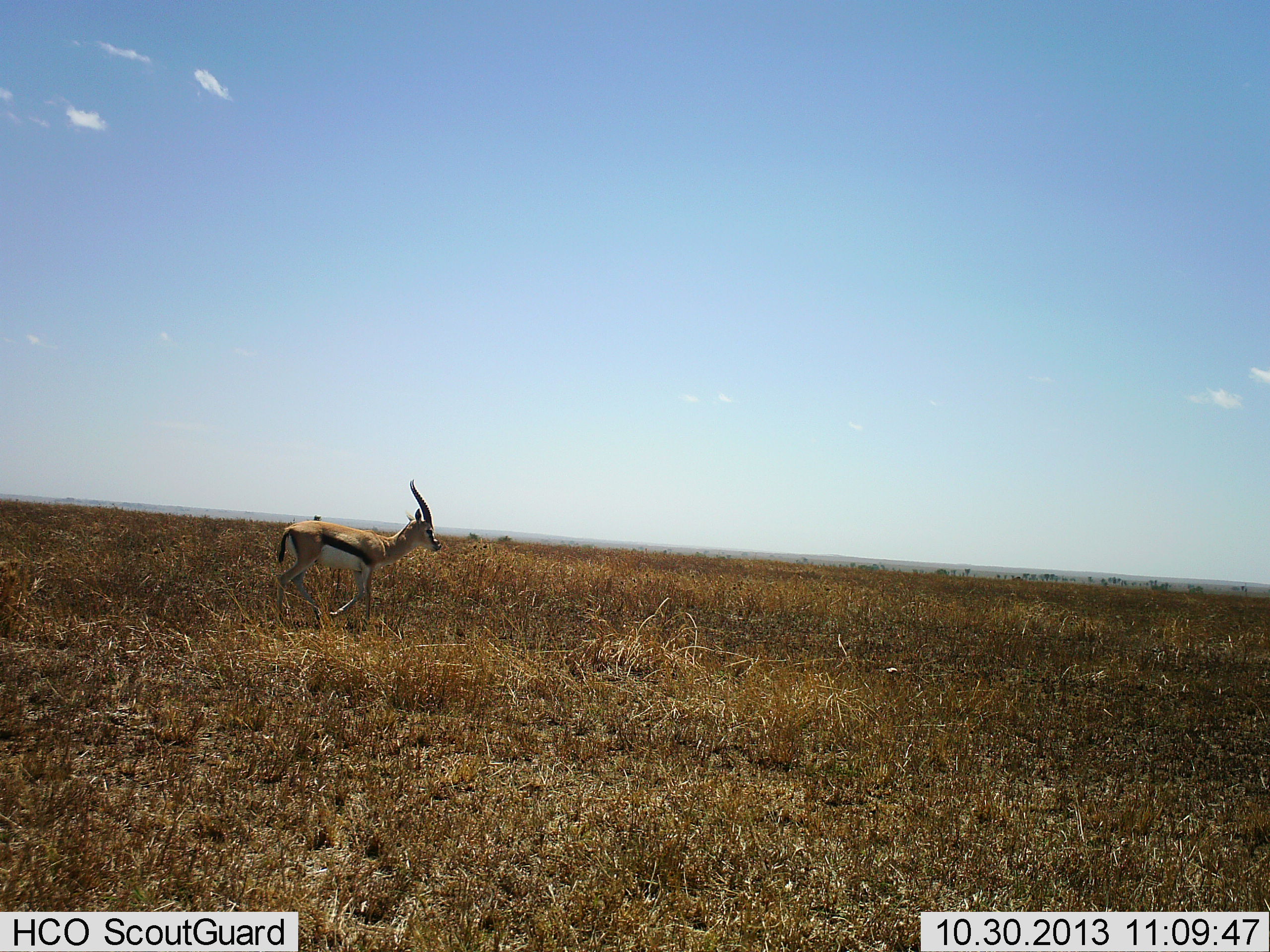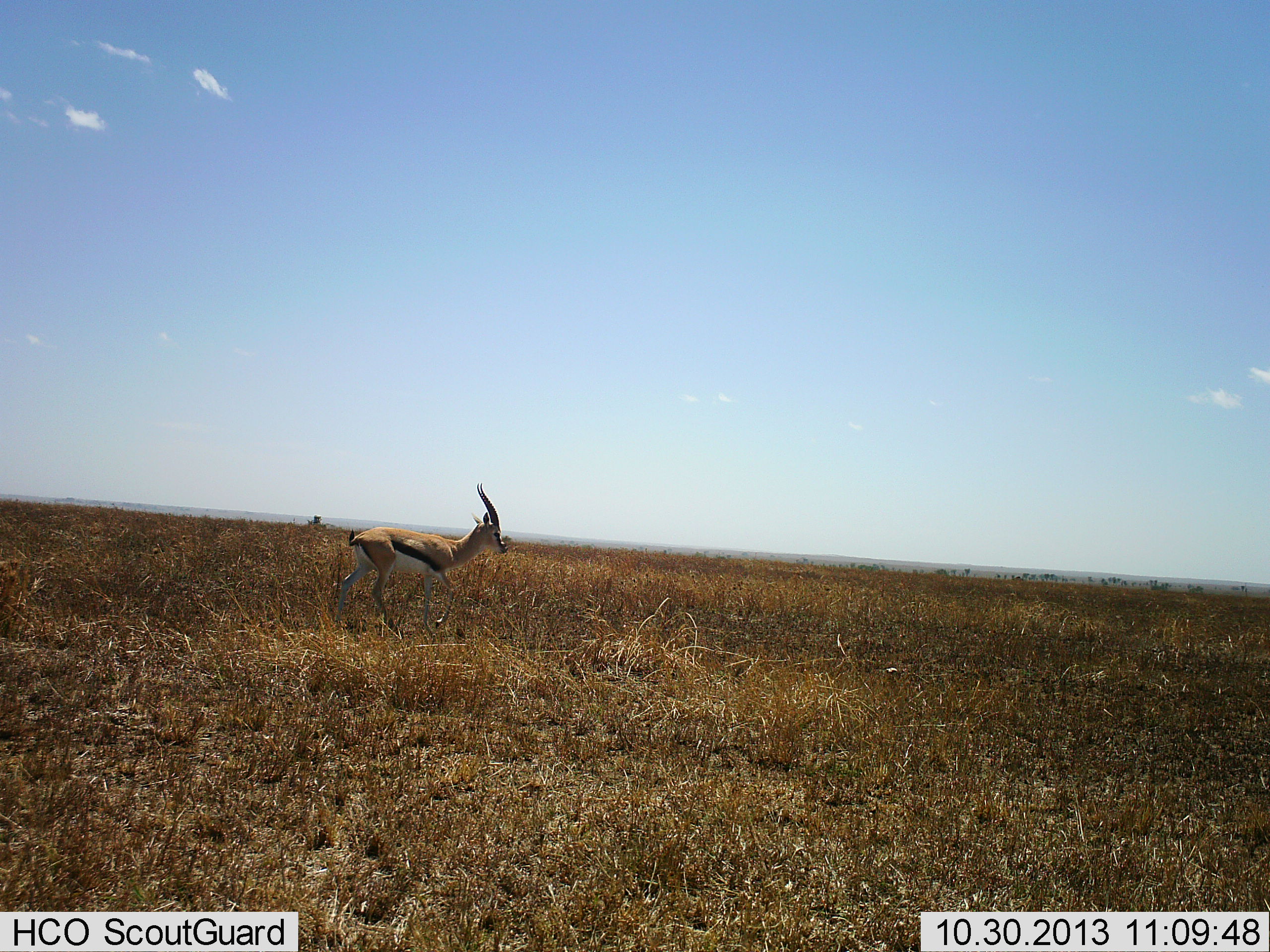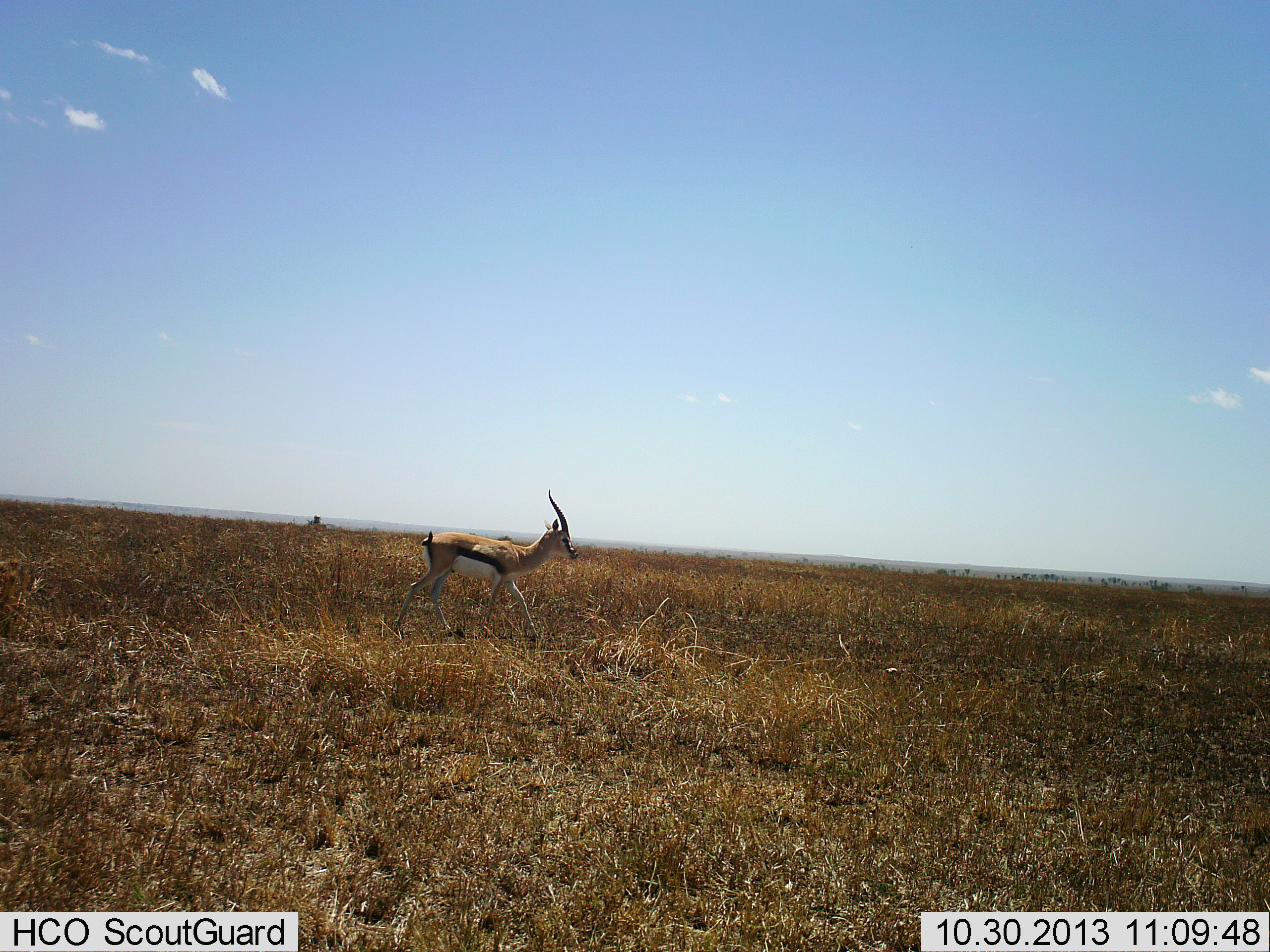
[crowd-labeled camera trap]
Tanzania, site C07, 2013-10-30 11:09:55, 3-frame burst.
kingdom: Animalia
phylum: Chordata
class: Mammalia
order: Artiodactyla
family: Bovidae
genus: Eudorcas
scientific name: Eudorcas thomsonii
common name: thomson's gazelle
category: gazellethomsons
Gazellethomsons (thomson's gazelle) (Eudorcas thomsonii), count 1. Behavior (volunteer vote fractions): standing 0%, resting 0%, moving 100%, interacting 0%. Young present (vote fraction): 0%. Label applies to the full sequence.